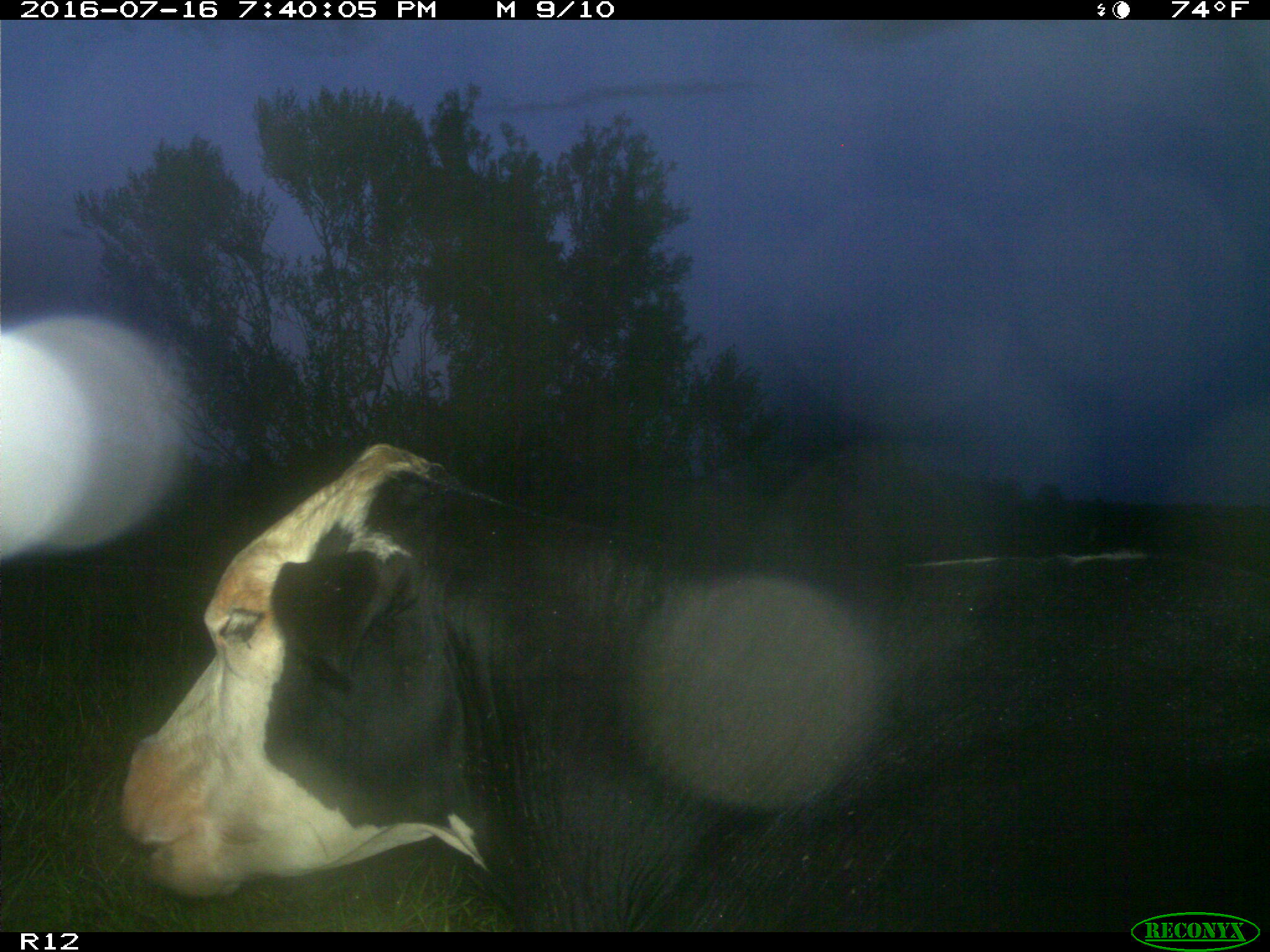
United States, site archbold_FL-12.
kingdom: Animalia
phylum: Chordata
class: Mammalia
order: Artiodactyla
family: Bovidae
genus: Bos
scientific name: Bos taurus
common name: domestic cow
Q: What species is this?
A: Bos taurus (domestic cow).